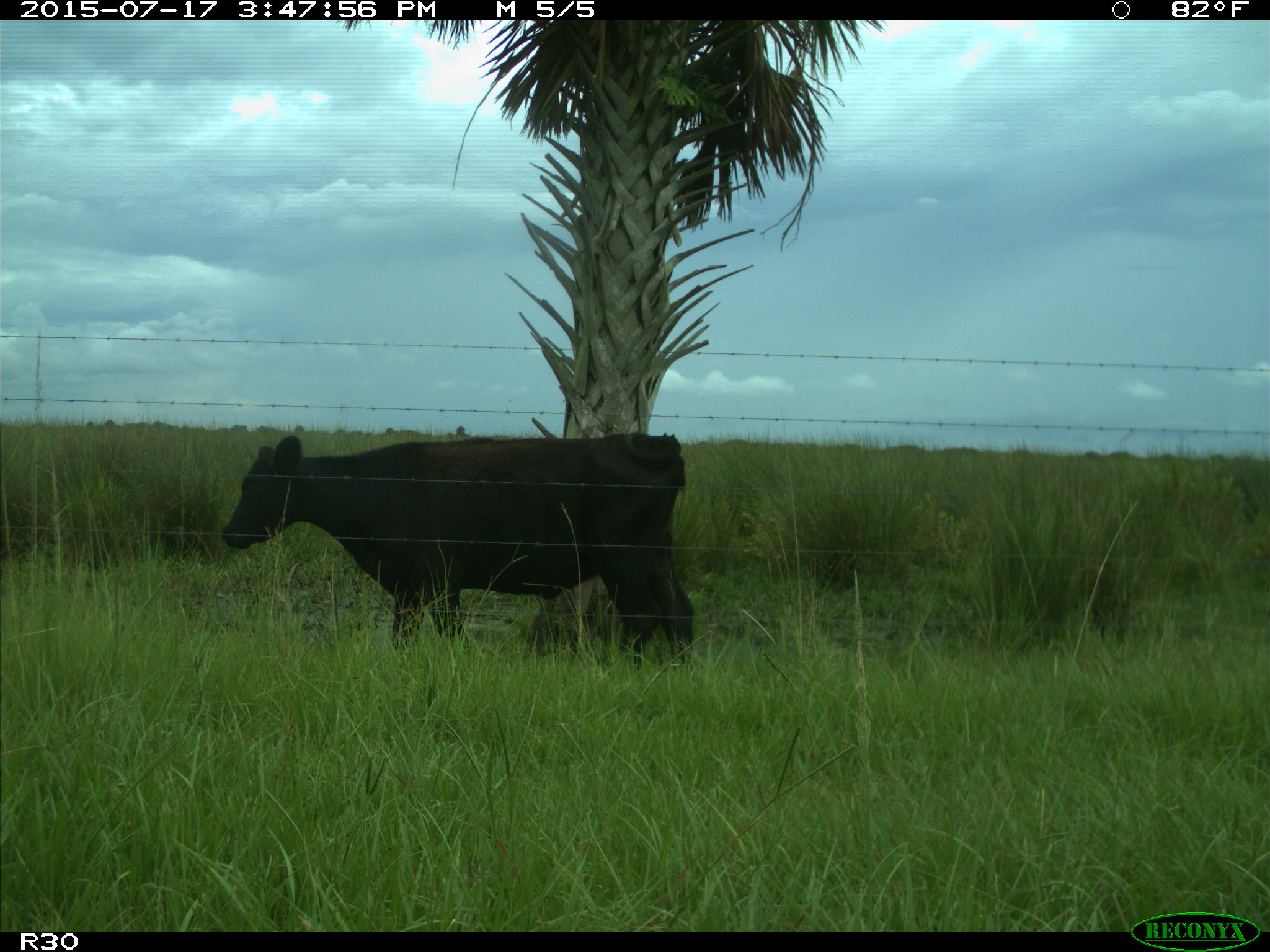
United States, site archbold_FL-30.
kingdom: Animalia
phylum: Chordata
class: Mammalia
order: Artiodactyla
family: Bovidae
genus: Bos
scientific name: Bos taurus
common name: domestic cow